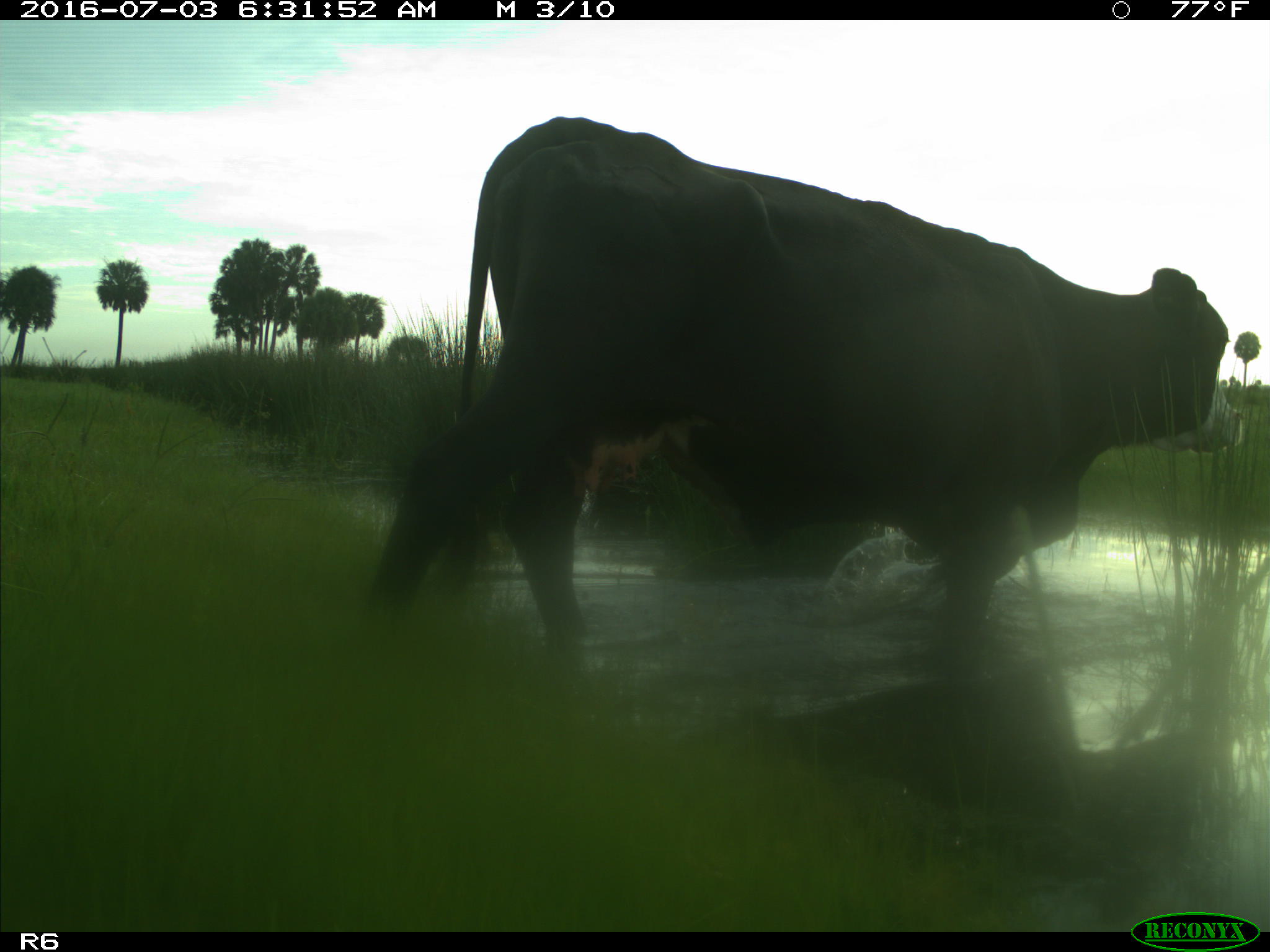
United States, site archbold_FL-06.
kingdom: Animalia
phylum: Chordata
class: Mammalia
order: Artiodactyla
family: Bovidae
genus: Bos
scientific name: Bos taurus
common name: domestic cow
Bos taurus (domestic cow).